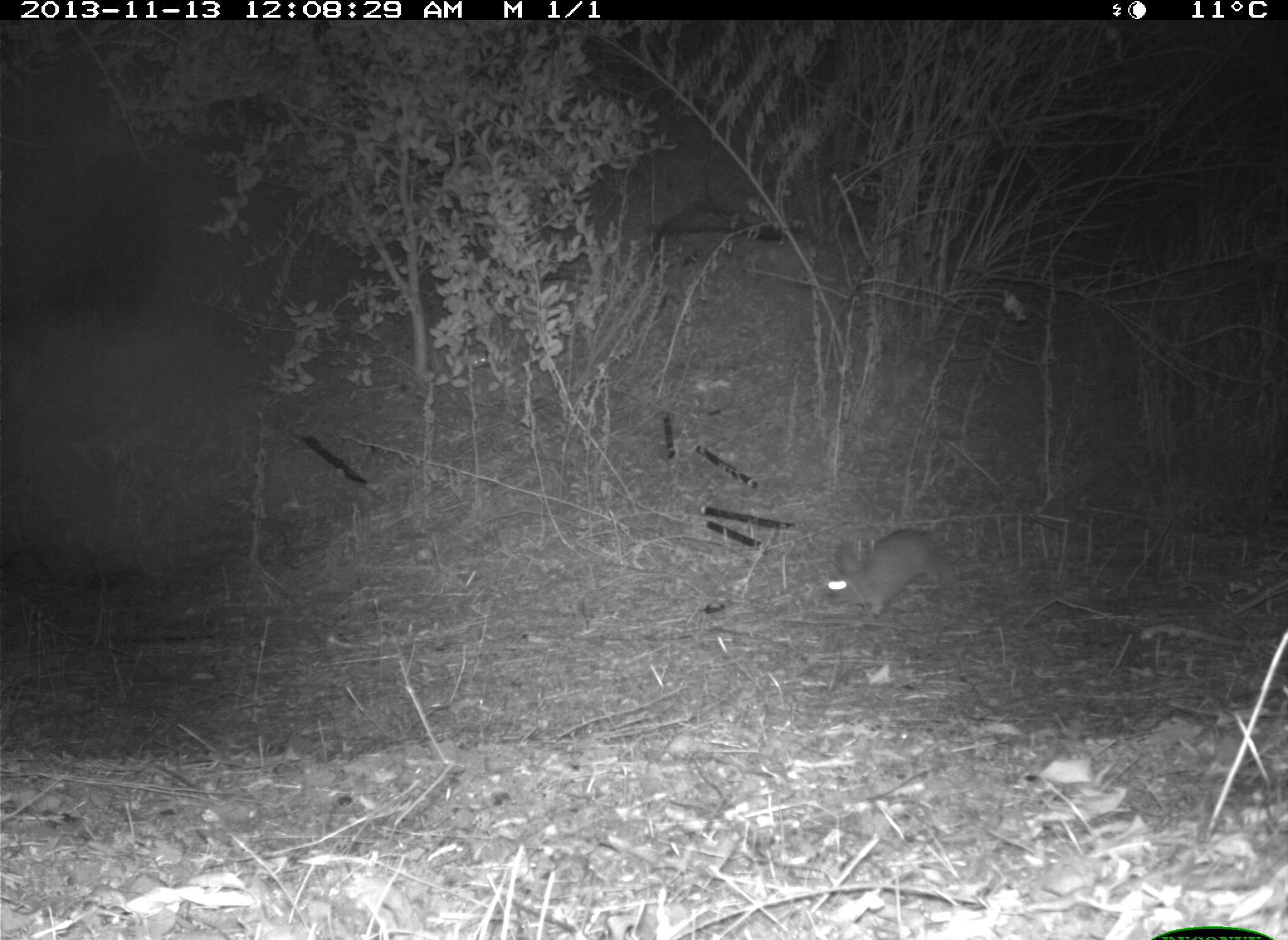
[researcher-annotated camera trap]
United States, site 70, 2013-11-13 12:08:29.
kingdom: Animalia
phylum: Chordata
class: Mammalia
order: Lagomorpha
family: Leporidae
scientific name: Leporidae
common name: rabbits and hares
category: rabbit